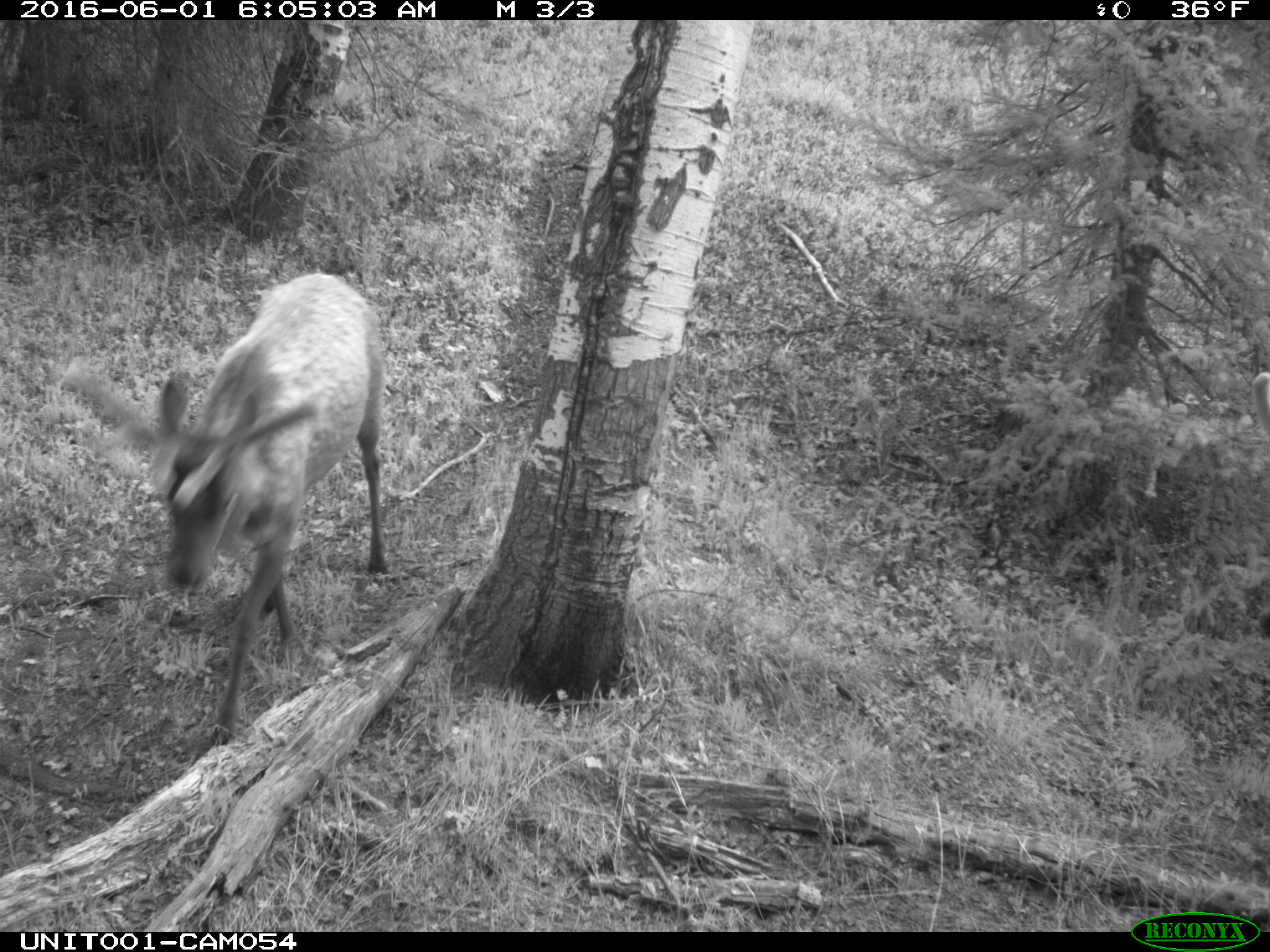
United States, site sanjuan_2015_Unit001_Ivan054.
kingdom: Animalia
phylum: Chordata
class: Mammalia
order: Artiodactyla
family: Cervidae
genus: Cervus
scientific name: Cervus elaphus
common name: red deer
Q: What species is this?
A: Cervus elaphus (red deer).